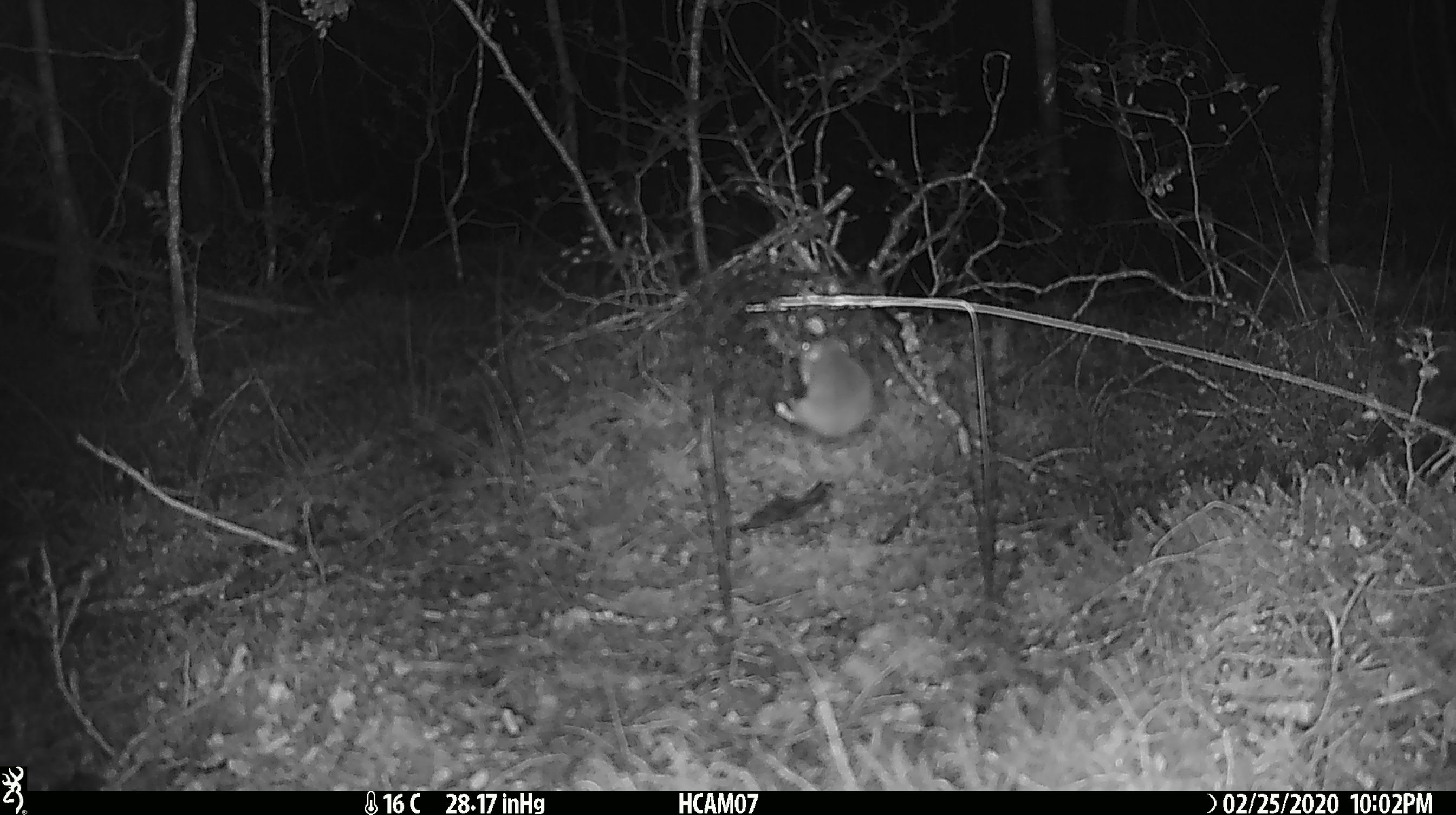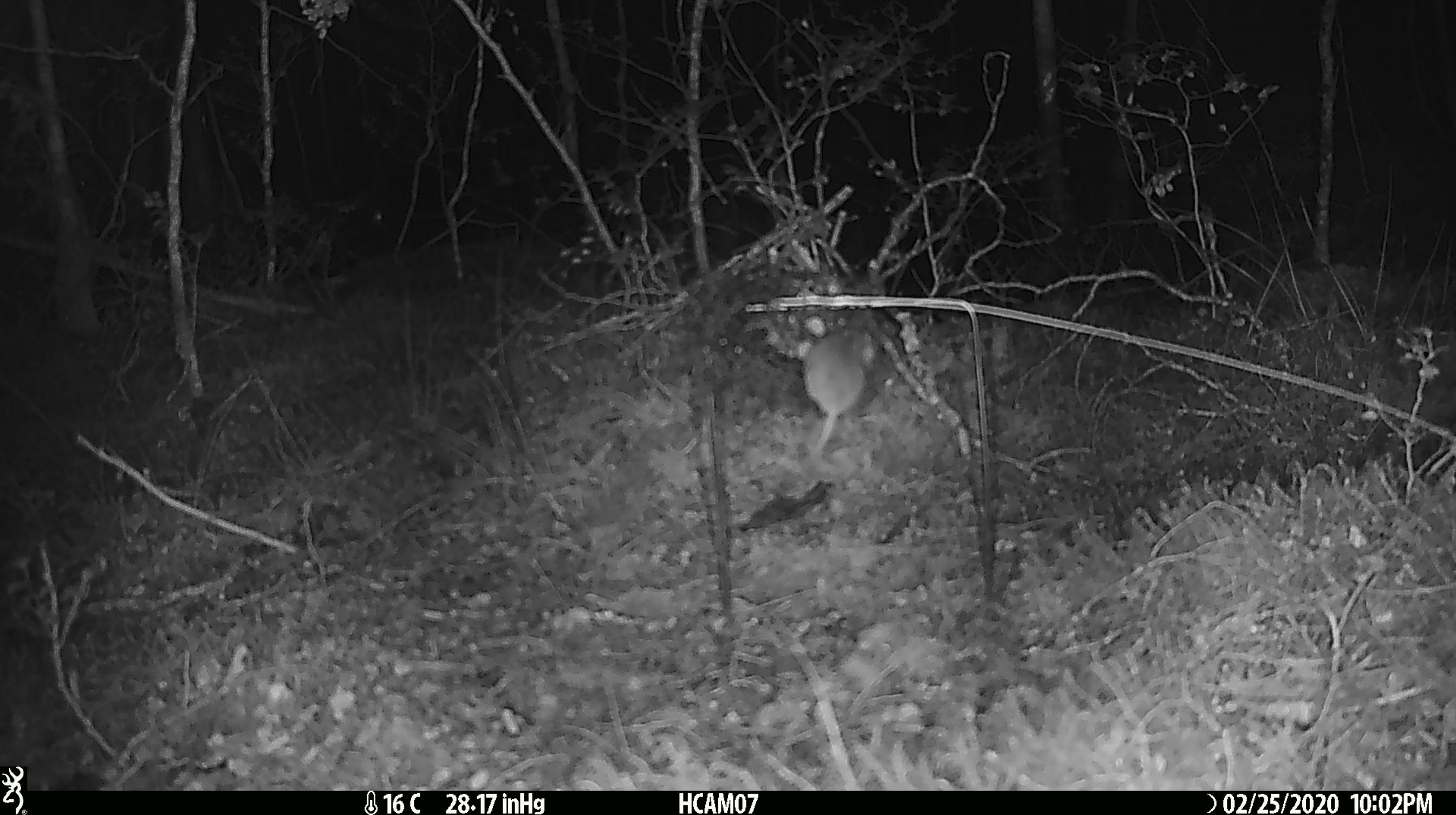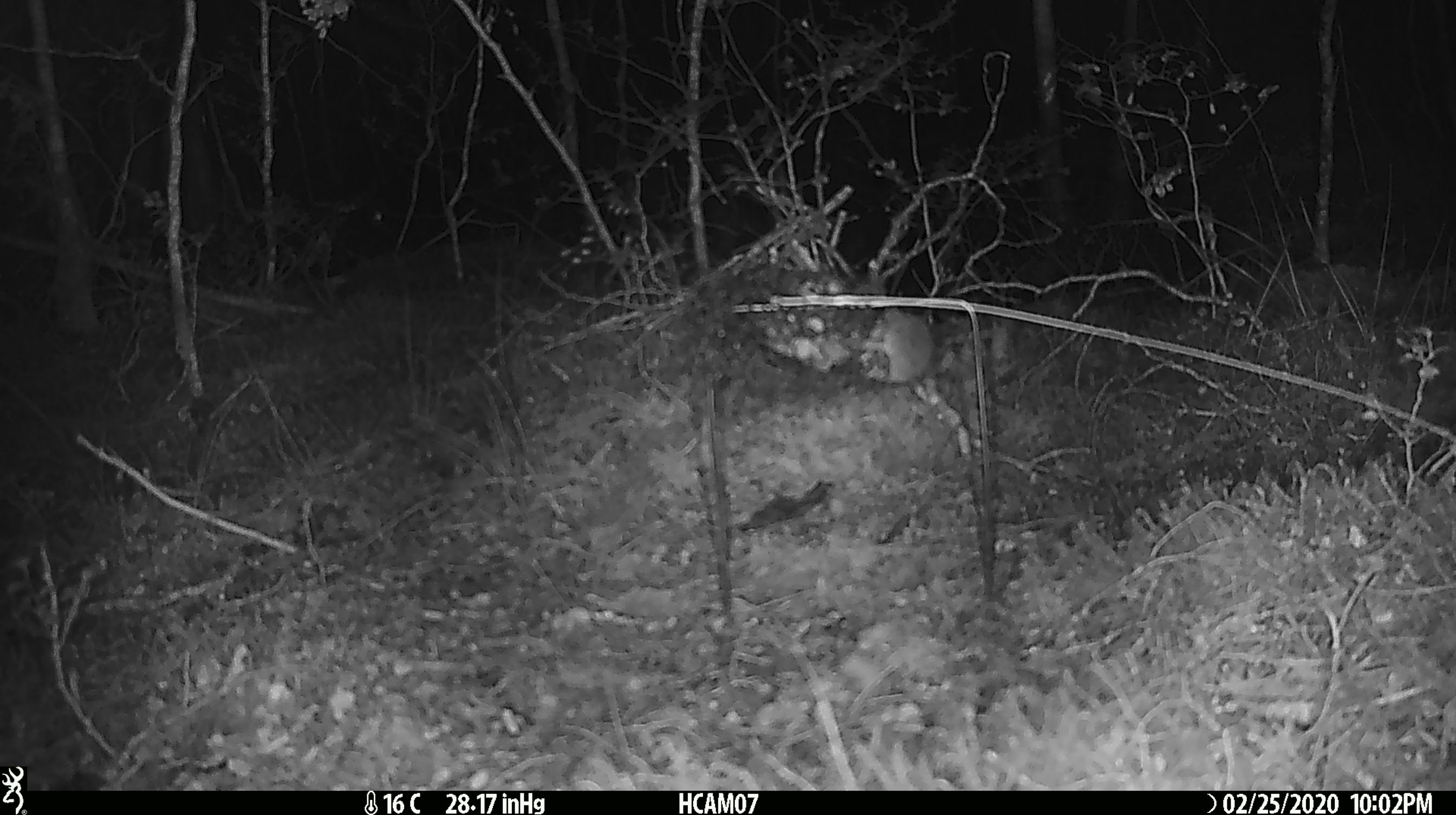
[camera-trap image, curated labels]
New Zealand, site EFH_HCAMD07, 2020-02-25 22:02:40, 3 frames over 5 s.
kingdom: Animalia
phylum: Chordata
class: Mammalia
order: Rodentia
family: Muridae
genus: Mus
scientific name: Mus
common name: mouse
Mouse (Mus).